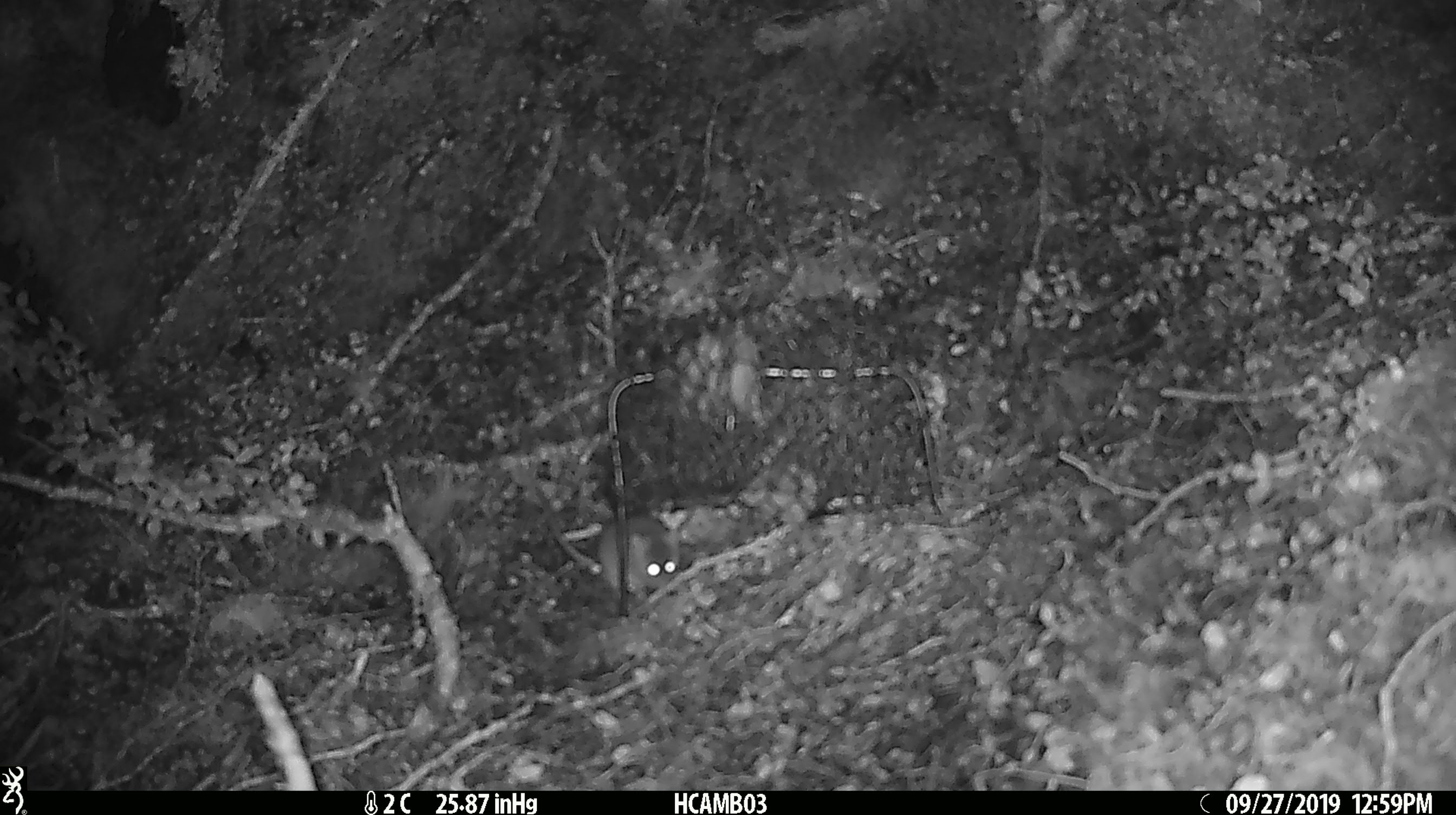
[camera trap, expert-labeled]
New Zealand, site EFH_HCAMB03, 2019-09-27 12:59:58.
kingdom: Animalia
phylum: Chordata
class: Mammalia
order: Rodentia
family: Muridae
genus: Mus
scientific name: Mus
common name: mouse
Mouse (Mus).